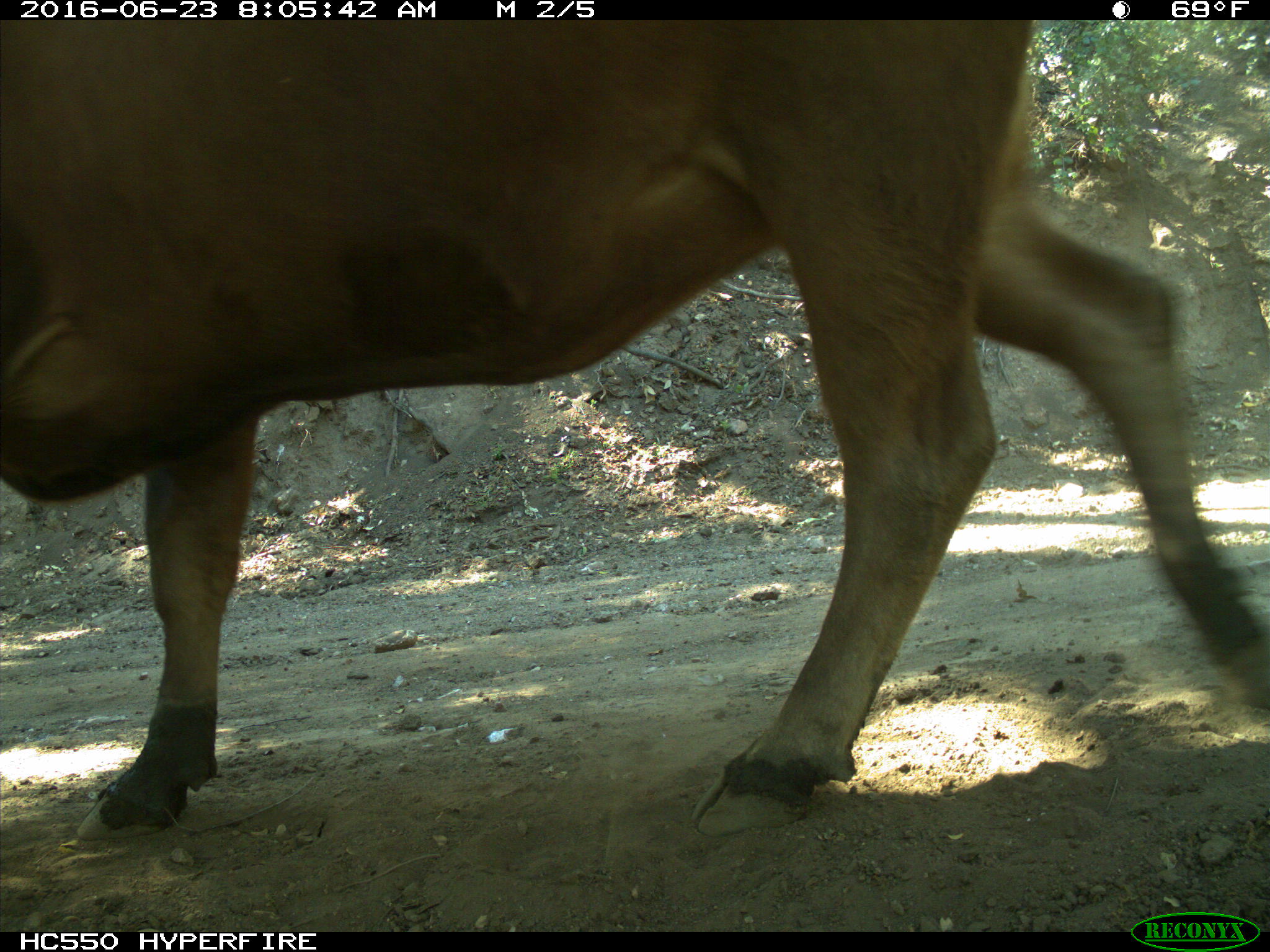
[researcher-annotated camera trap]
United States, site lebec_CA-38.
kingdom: Animalia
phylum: Chordata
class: Mammalia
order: Artiodactyla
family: Bovidae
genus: Bos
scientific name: Bos taurus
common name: domestic cow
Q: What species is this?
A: Bos taurus (domestic cow).